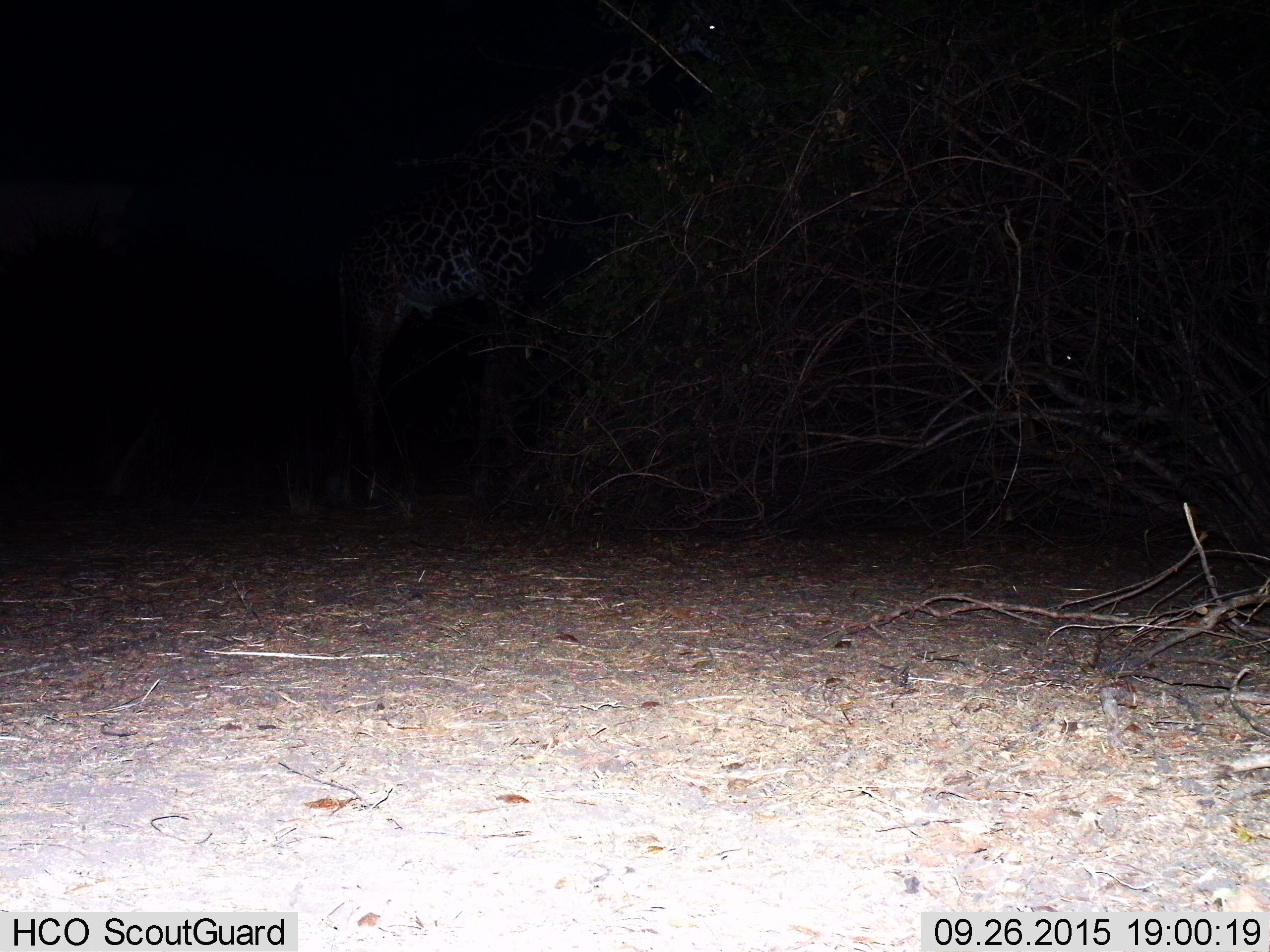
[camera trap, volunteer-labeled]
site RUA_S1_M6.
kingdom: Animalia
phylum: Chordata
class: Mammalia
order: Artiodactyla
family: Giraffidae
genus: Giraffa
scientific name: Giraffa camelopardalis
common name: giraffe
Giraffe (Giraffa camelopardalis), count 1. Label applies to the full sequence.